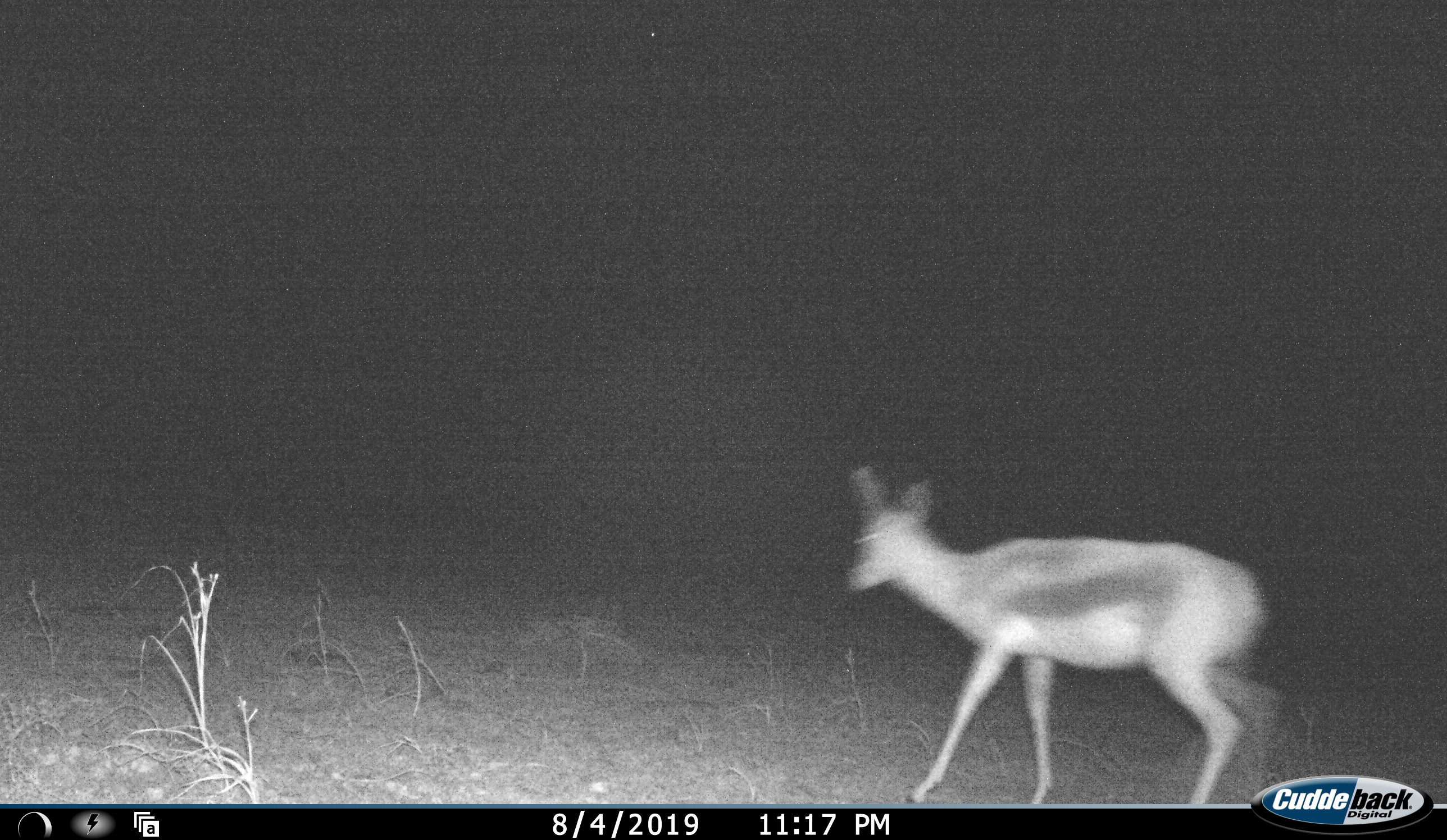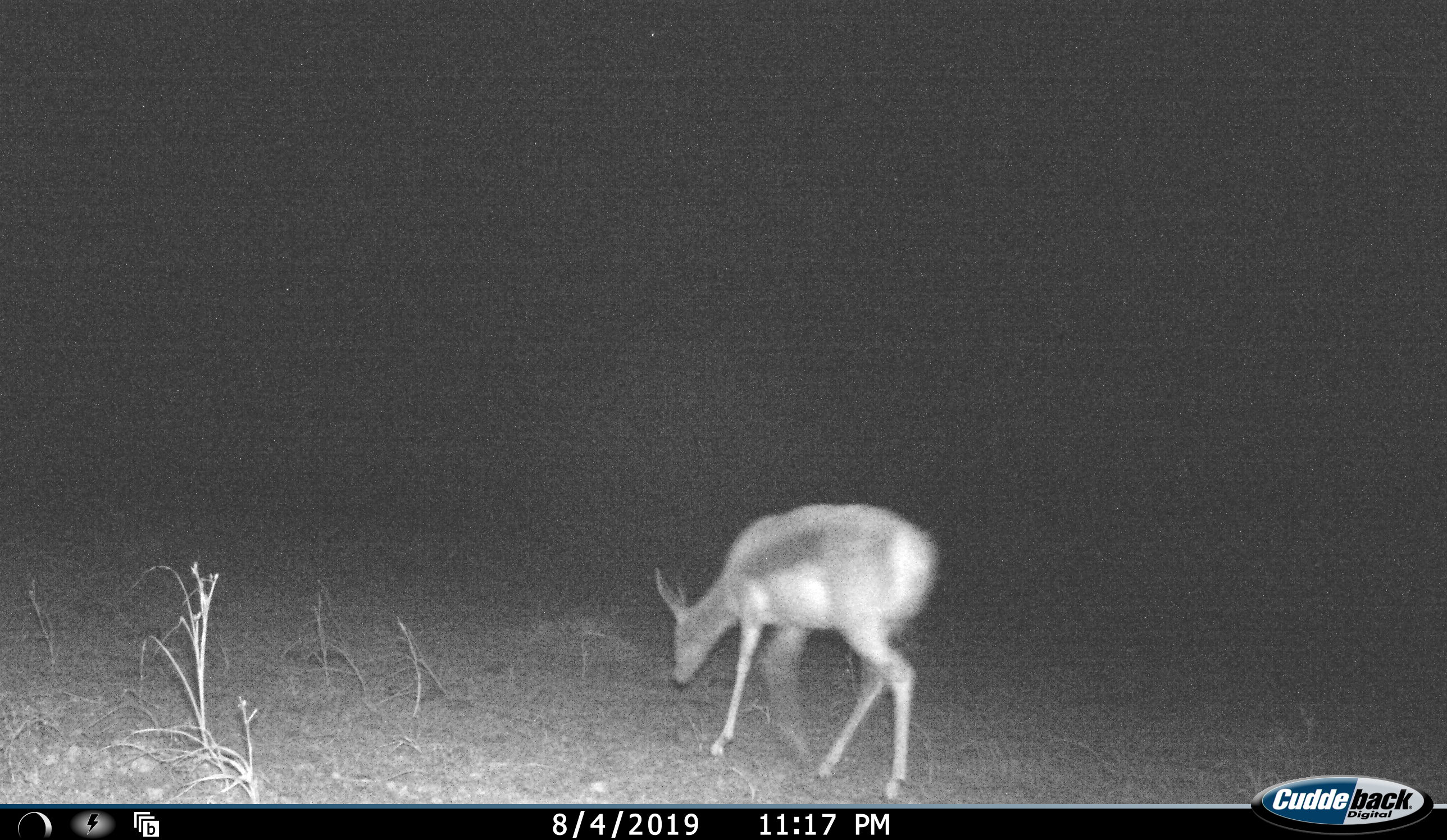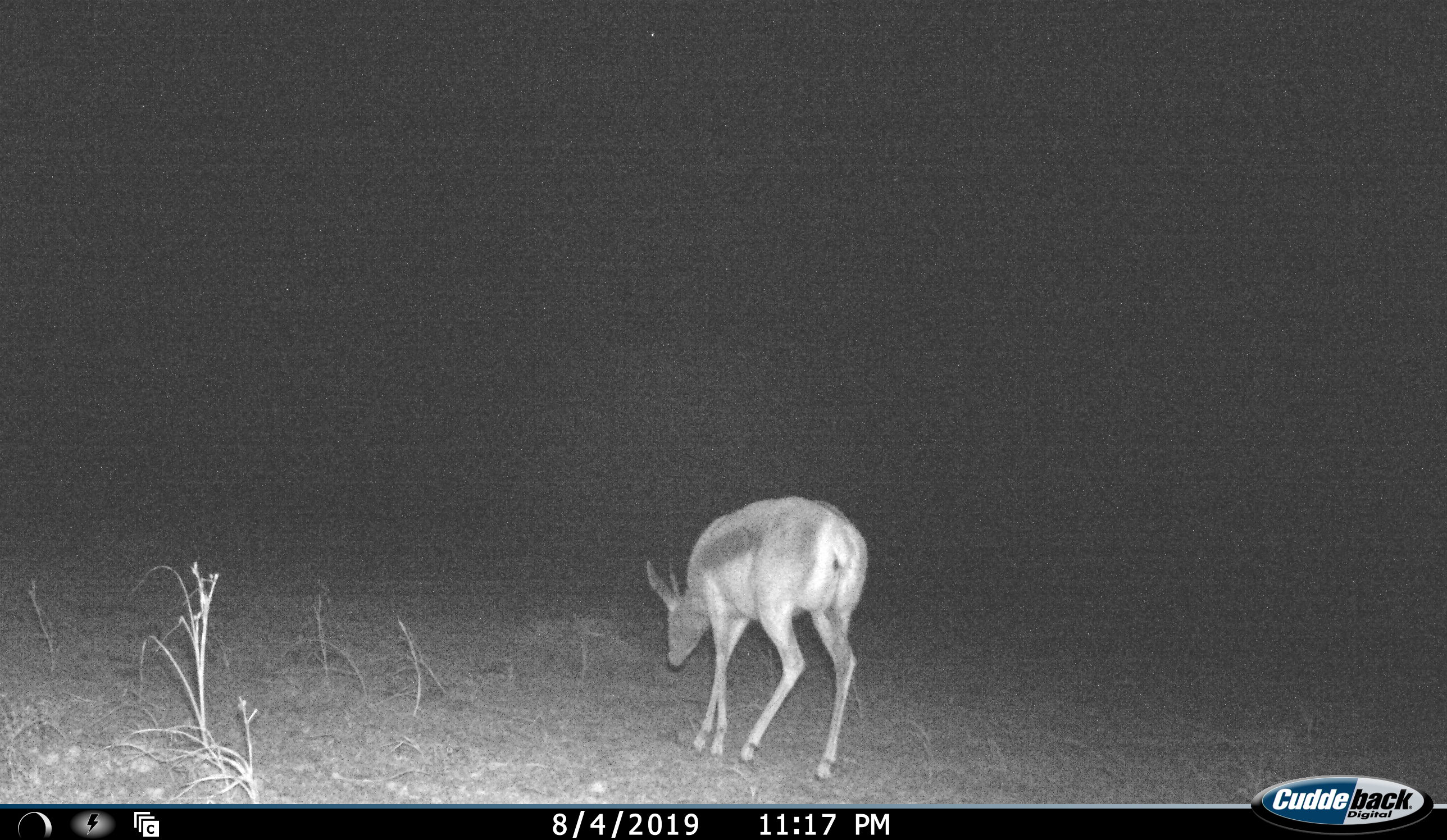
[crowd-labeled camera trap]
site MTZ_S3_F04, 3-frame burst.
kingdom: Animalia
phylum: Chordata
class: Mammalia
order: Artiodactyla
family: Bovidae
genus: Antidorcas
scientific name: Antidorcas marsupialis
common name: springbok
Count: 1.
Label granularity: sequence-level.